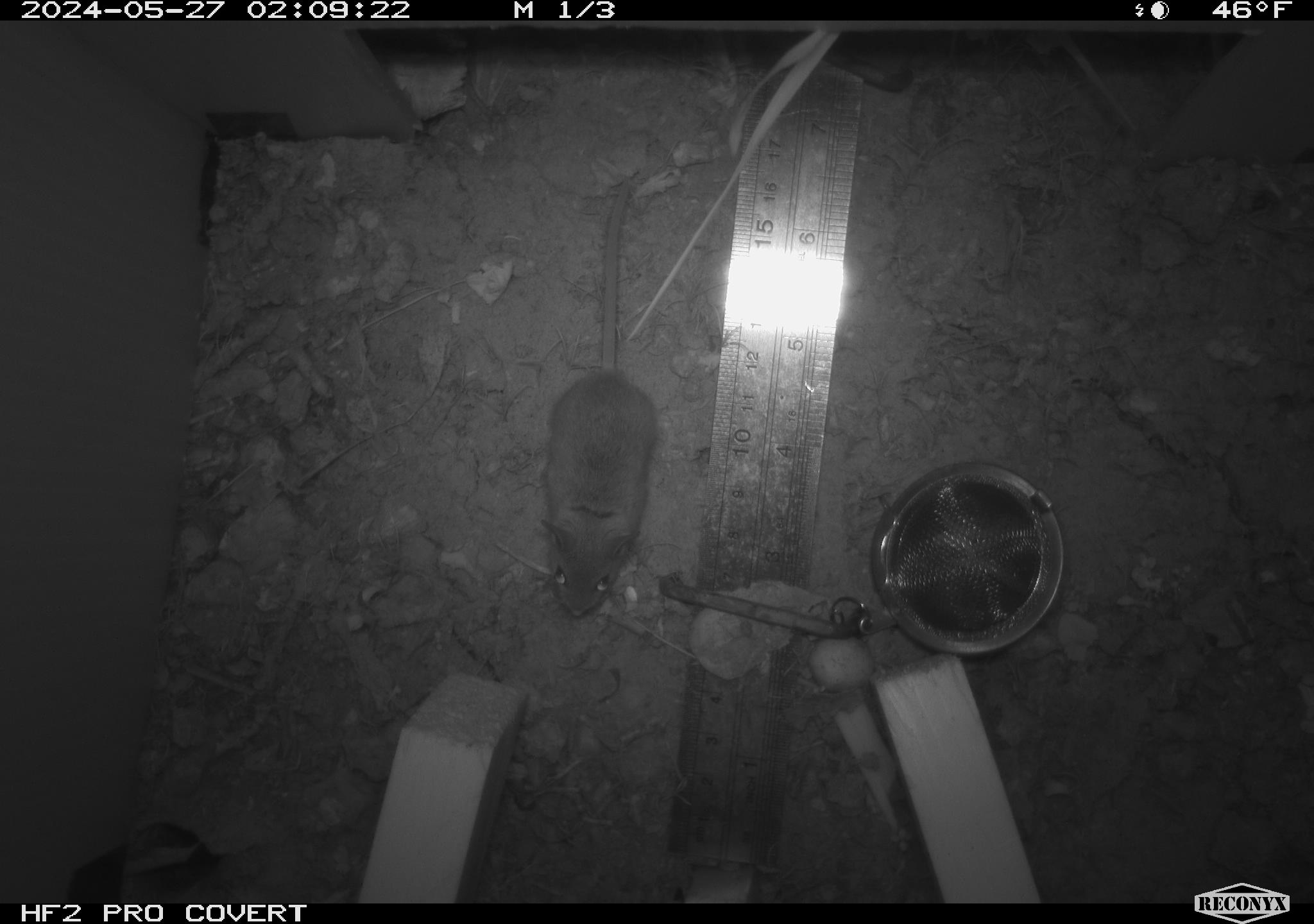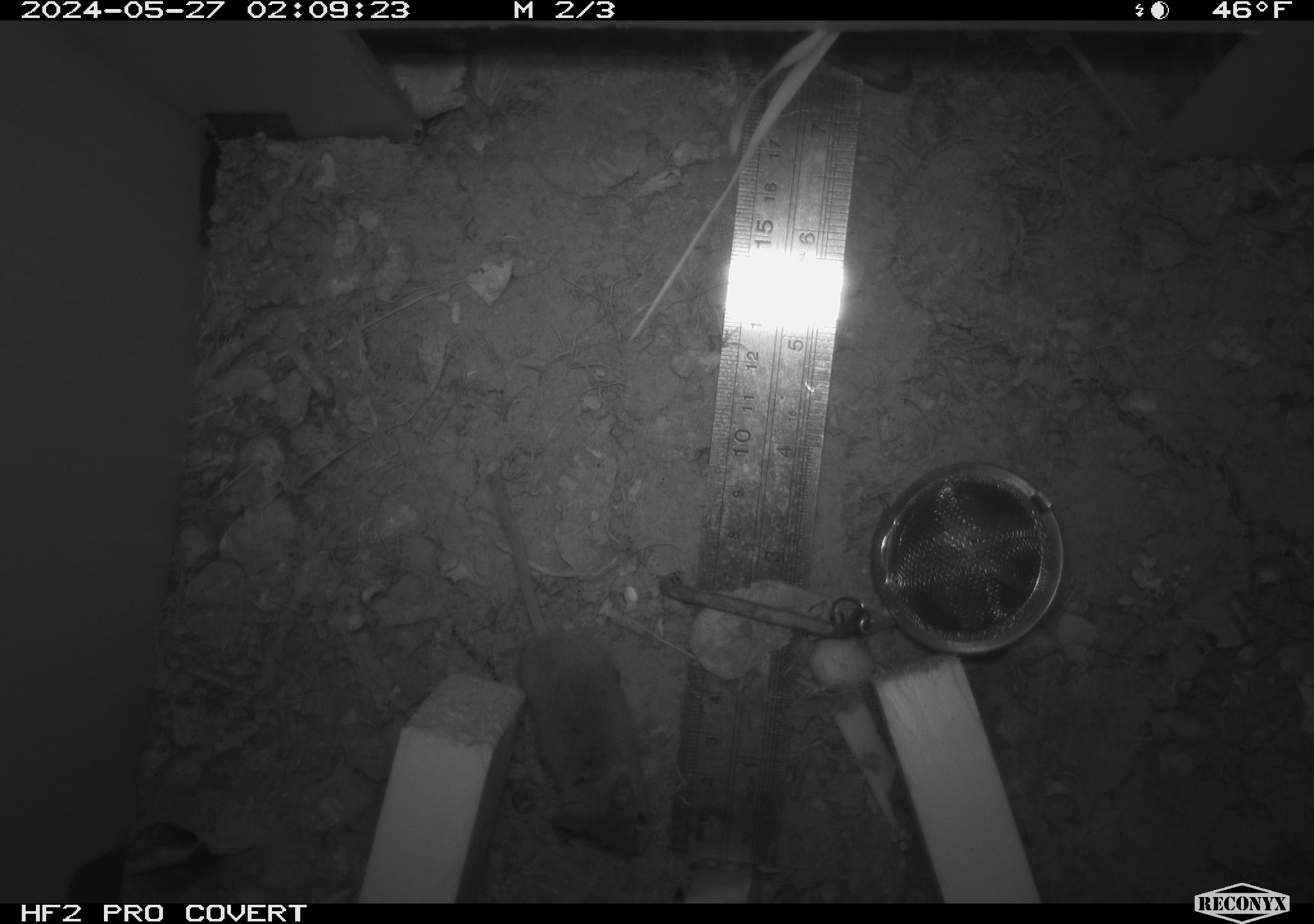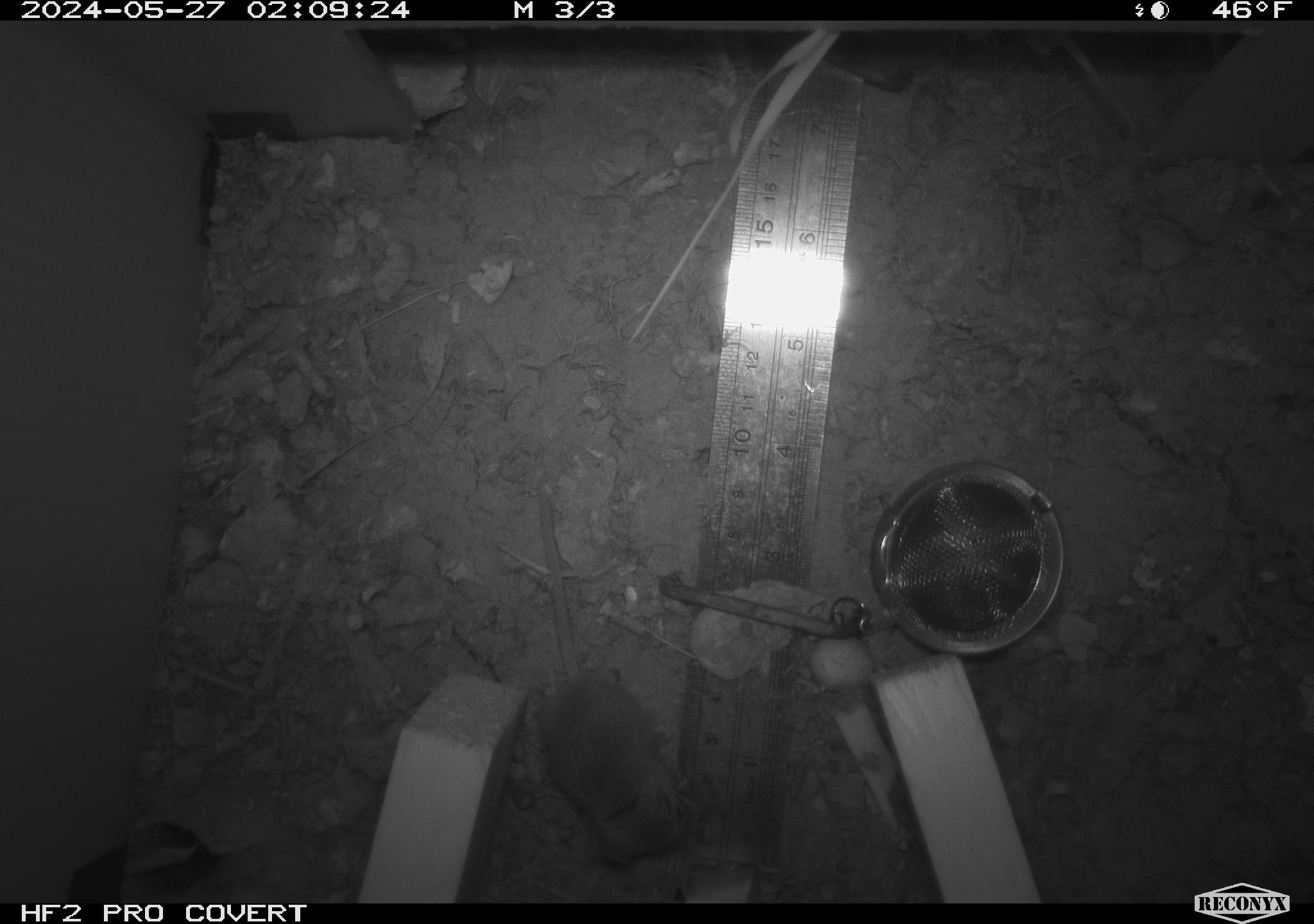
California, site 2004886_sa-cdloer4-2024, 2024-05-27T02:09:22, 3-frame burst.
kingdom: Animalia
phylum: Chordata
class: Mammalia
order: Rodentia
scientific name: Rodentia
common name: mouse species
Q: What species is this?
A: Mouse species (Rodentia).